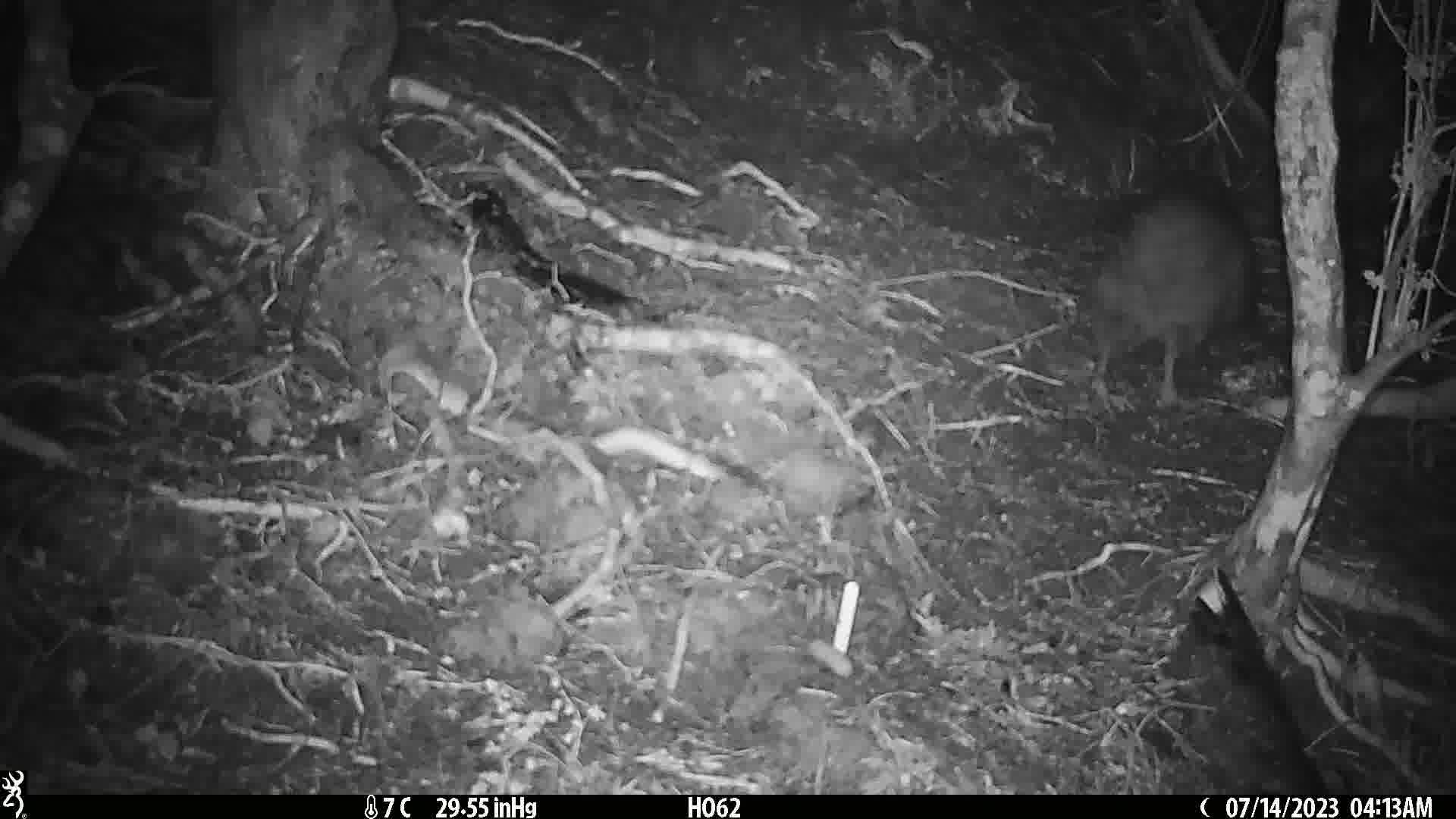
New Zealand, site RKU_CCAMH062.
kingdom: Animalia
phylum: Chordata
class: Aves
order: Apterygiformes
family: Apterygidae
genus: Apteryx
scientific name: Apteryx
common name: kiwi